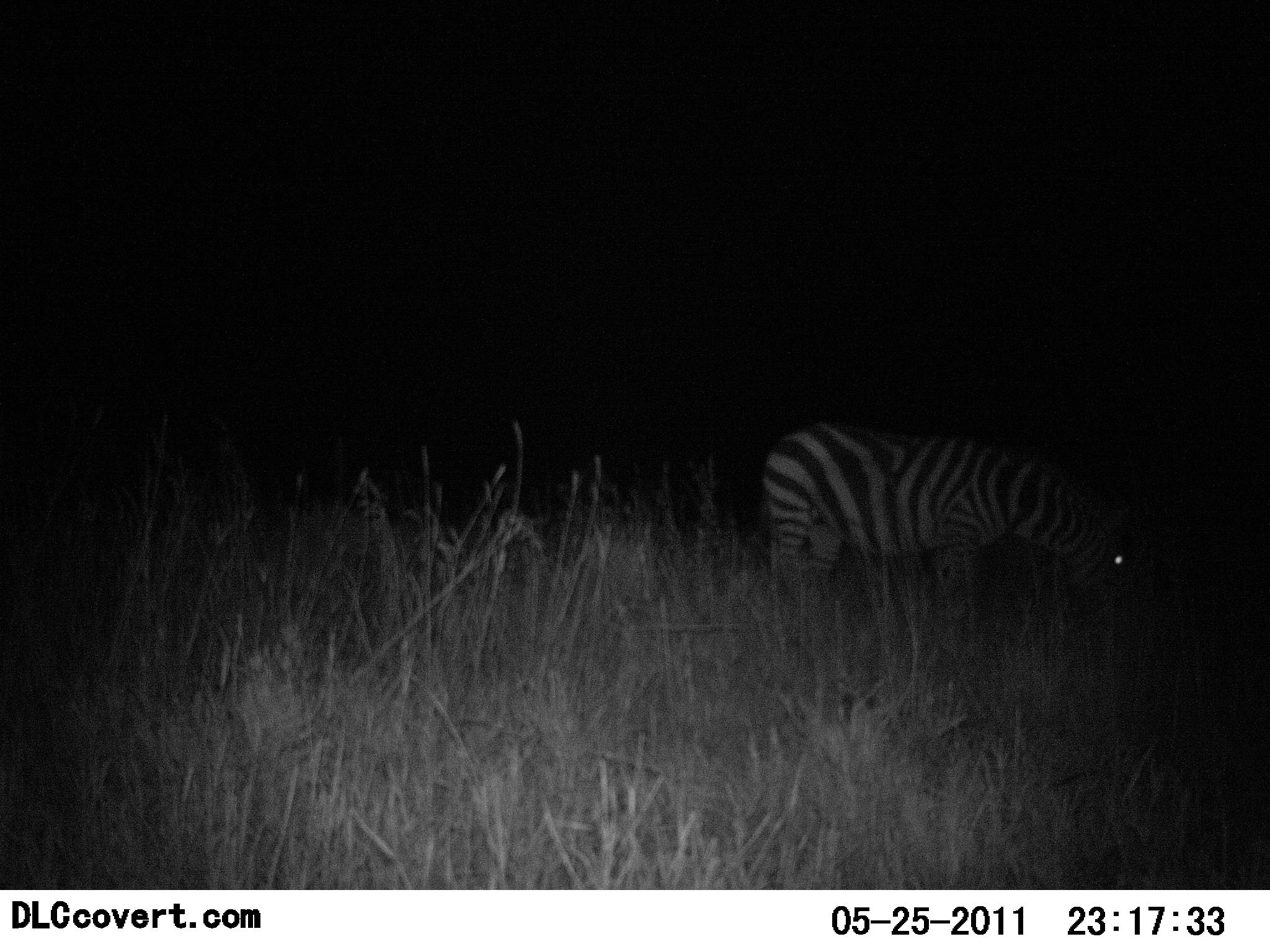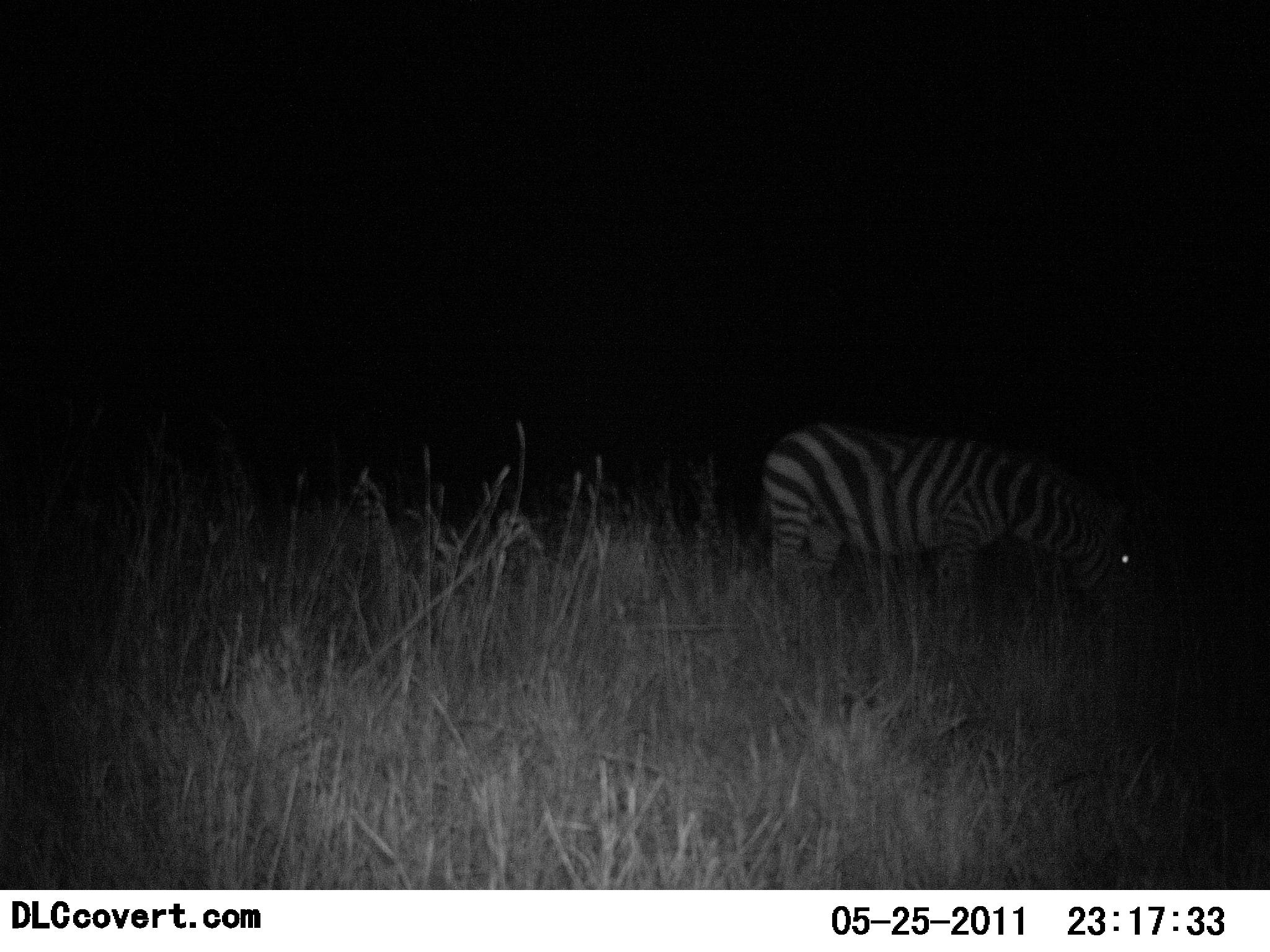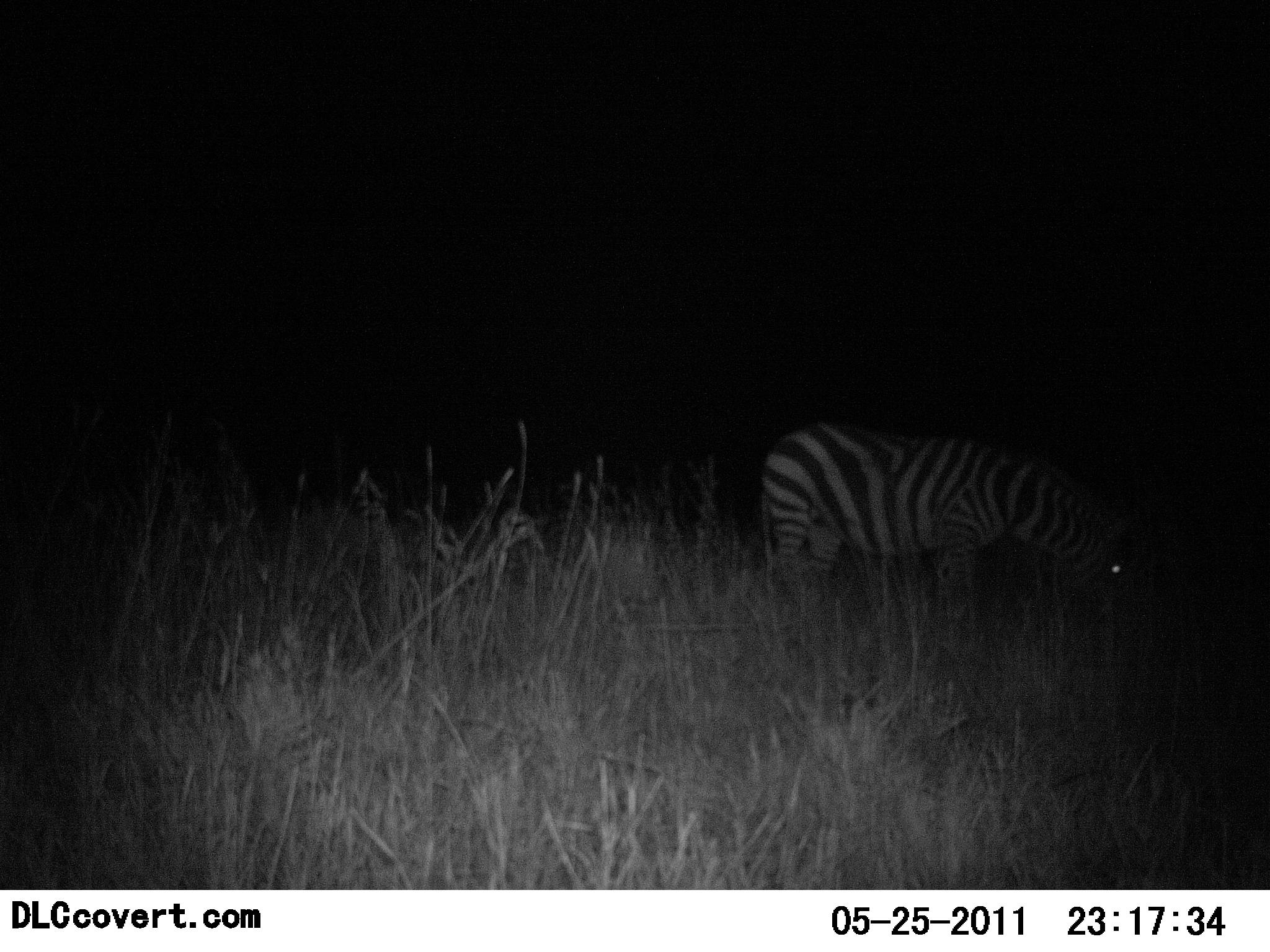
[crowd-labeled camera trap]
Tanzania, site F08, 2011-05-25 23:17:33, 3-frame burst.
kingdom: Animalia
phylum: Chordata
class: Mammalia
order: Perissodactyla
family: Equidae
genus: Equus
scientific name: Equus quagga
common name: plains zebra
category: zebra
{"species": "zebra (plains zebra) (Equus quagga)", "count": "1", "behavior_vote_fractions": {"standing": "46%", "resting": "0%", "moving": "0%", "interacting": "0%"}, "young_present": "0%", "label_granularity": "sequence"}